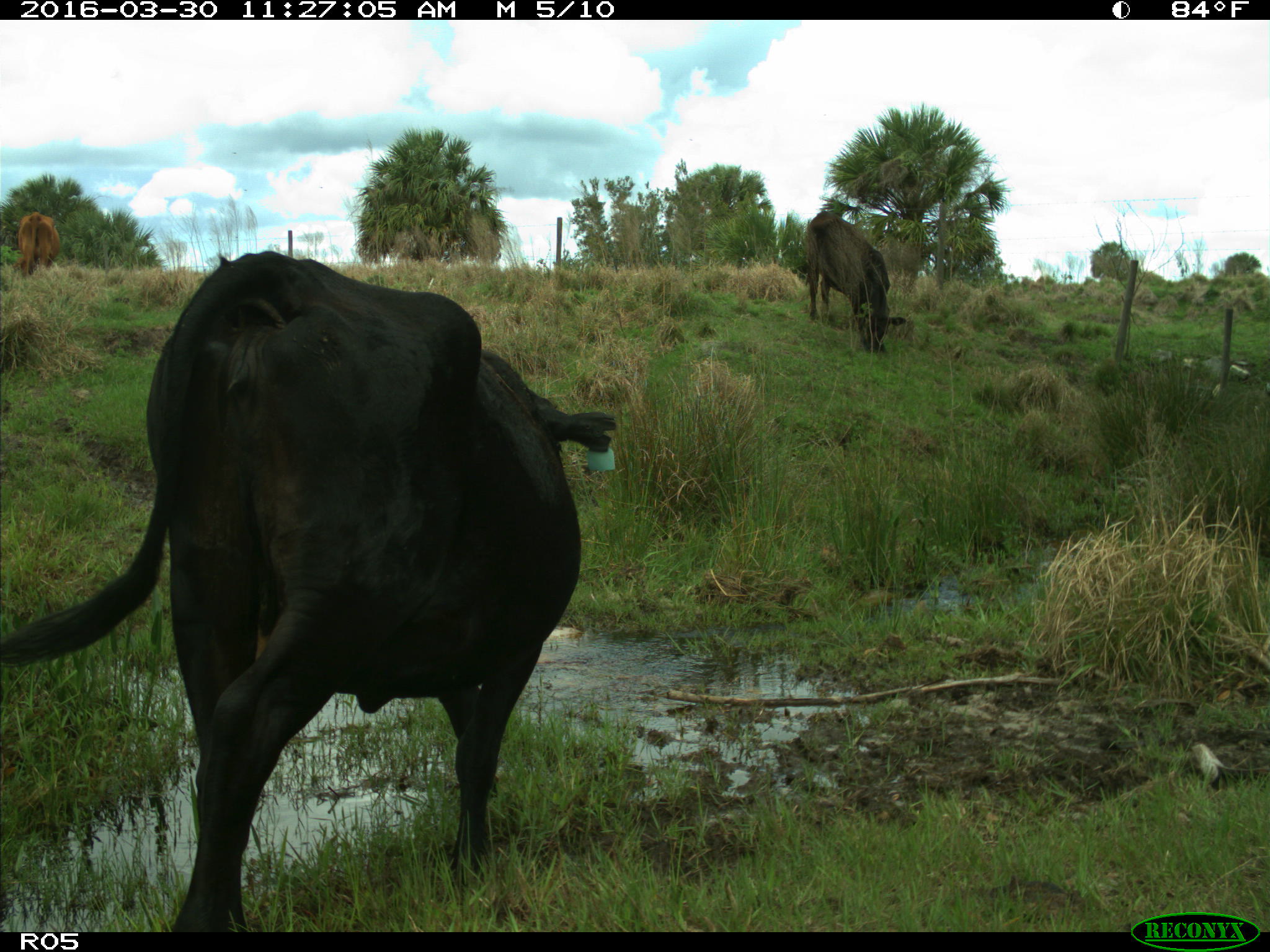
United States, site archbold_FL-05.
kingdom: Animalia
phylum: Chordata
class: Mammalia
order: Artiodactyla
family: Bovidae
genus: Bos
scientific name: Bos taurus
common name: domestic cow